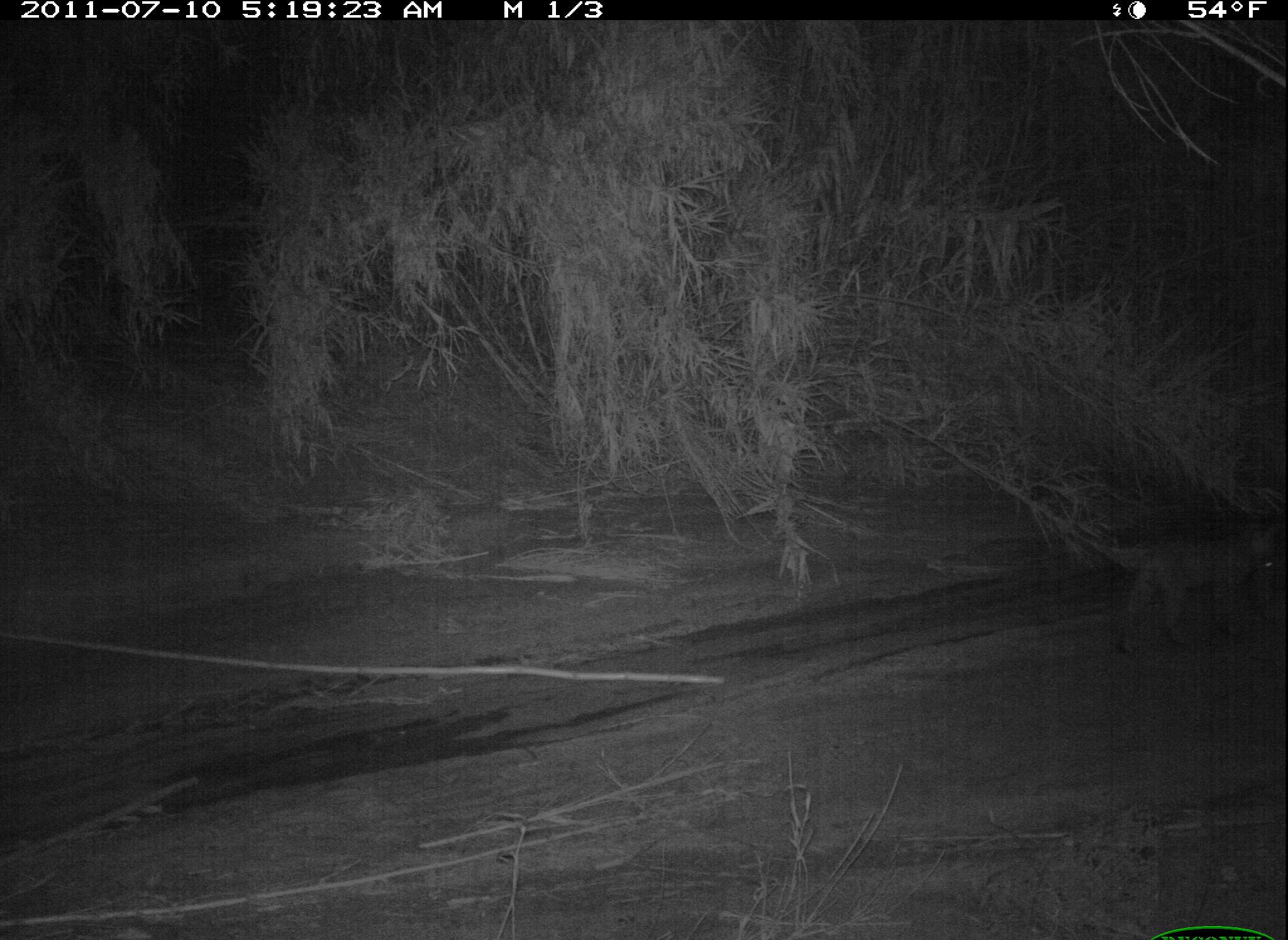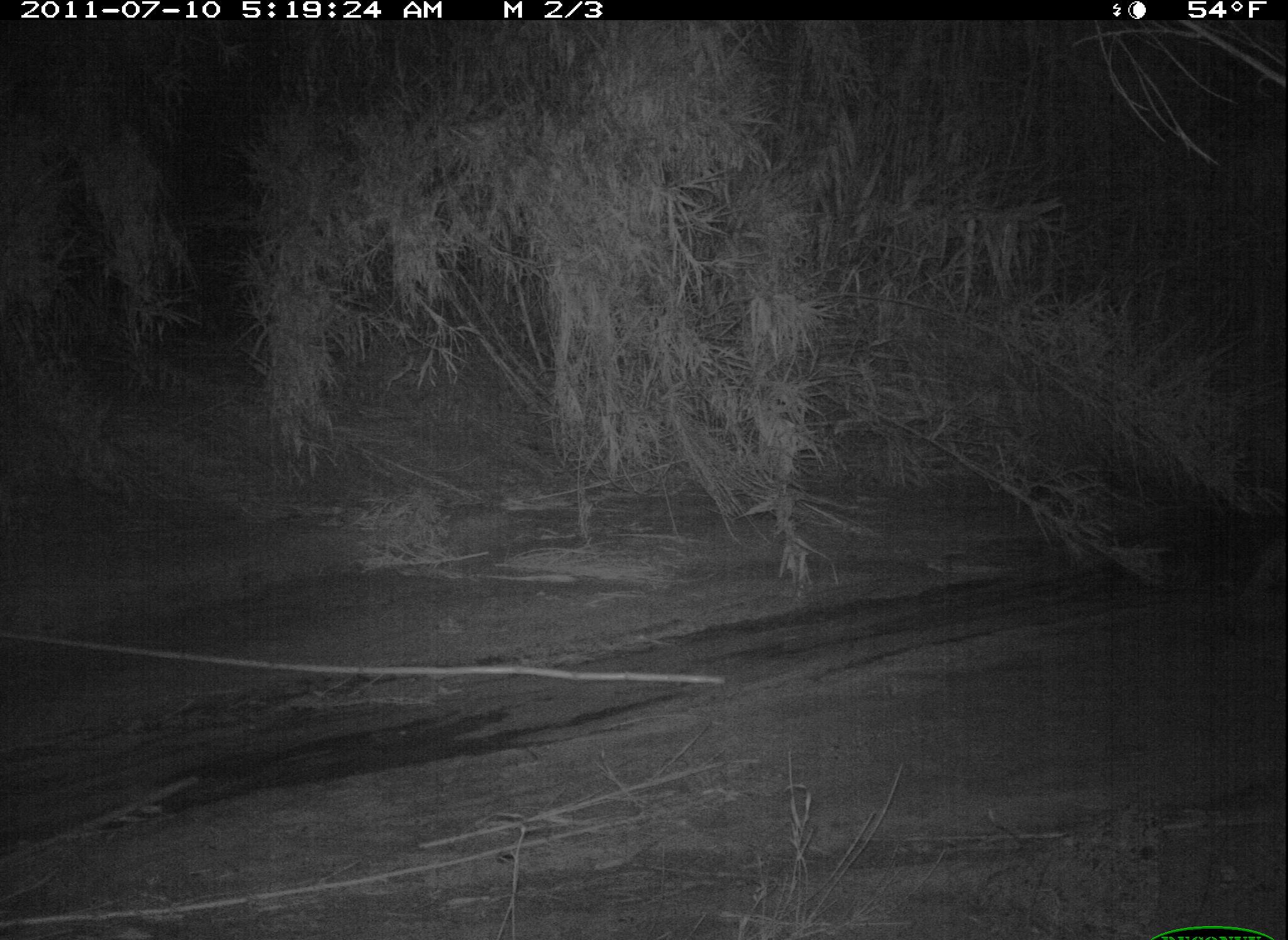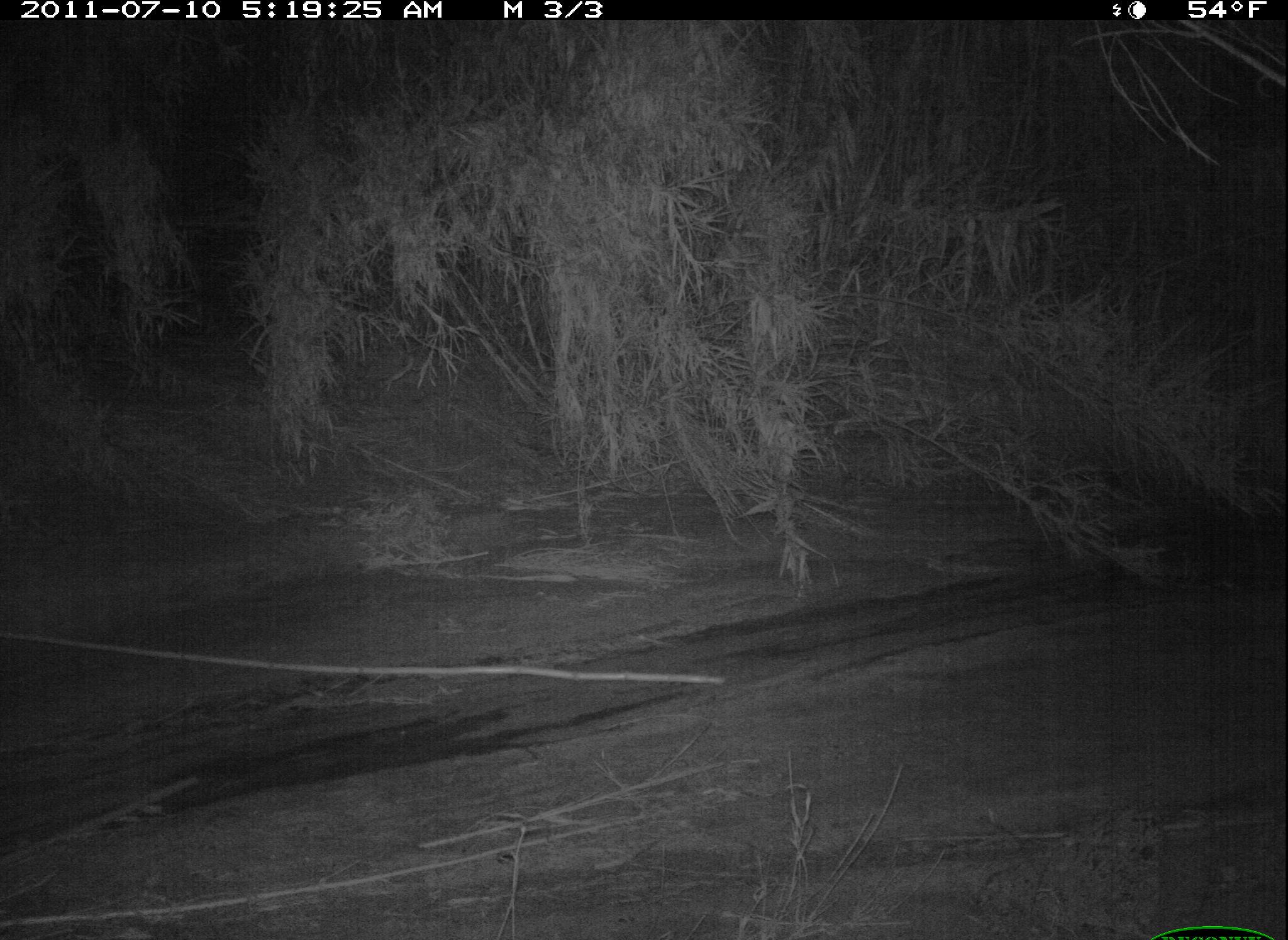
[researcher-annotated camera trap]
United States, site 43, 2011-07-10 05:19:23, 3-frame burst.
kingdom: Animalia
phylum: Chordata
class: Mammalia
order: Carnivora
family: Felidae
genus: Lynx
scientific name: Lynx rufus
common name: bobcat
Bobcat (Lynx rufus).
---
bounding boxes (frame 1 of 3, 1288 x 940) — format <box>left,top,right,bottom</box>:
bobcat: <box>1053,483,1286,665</box>